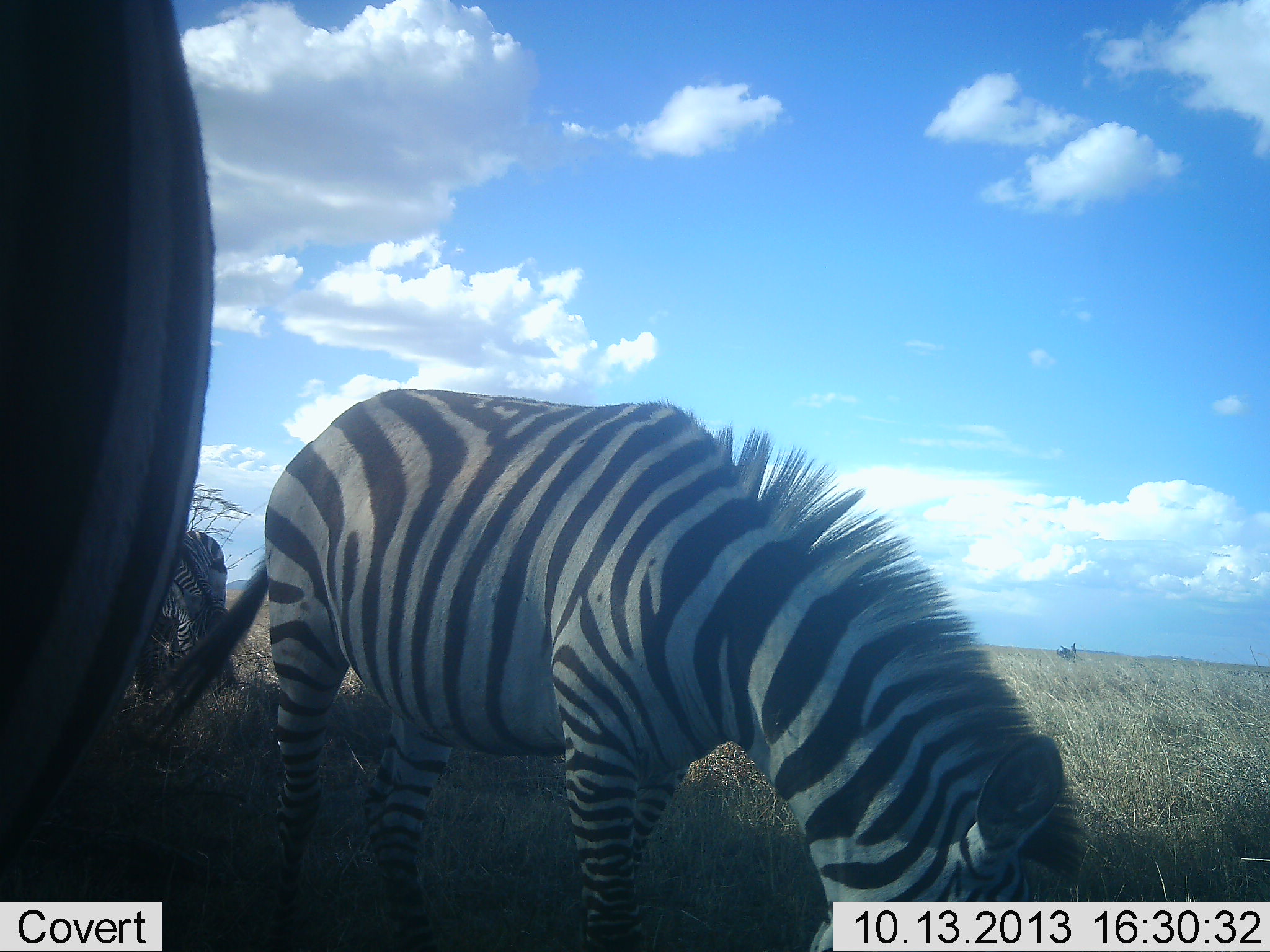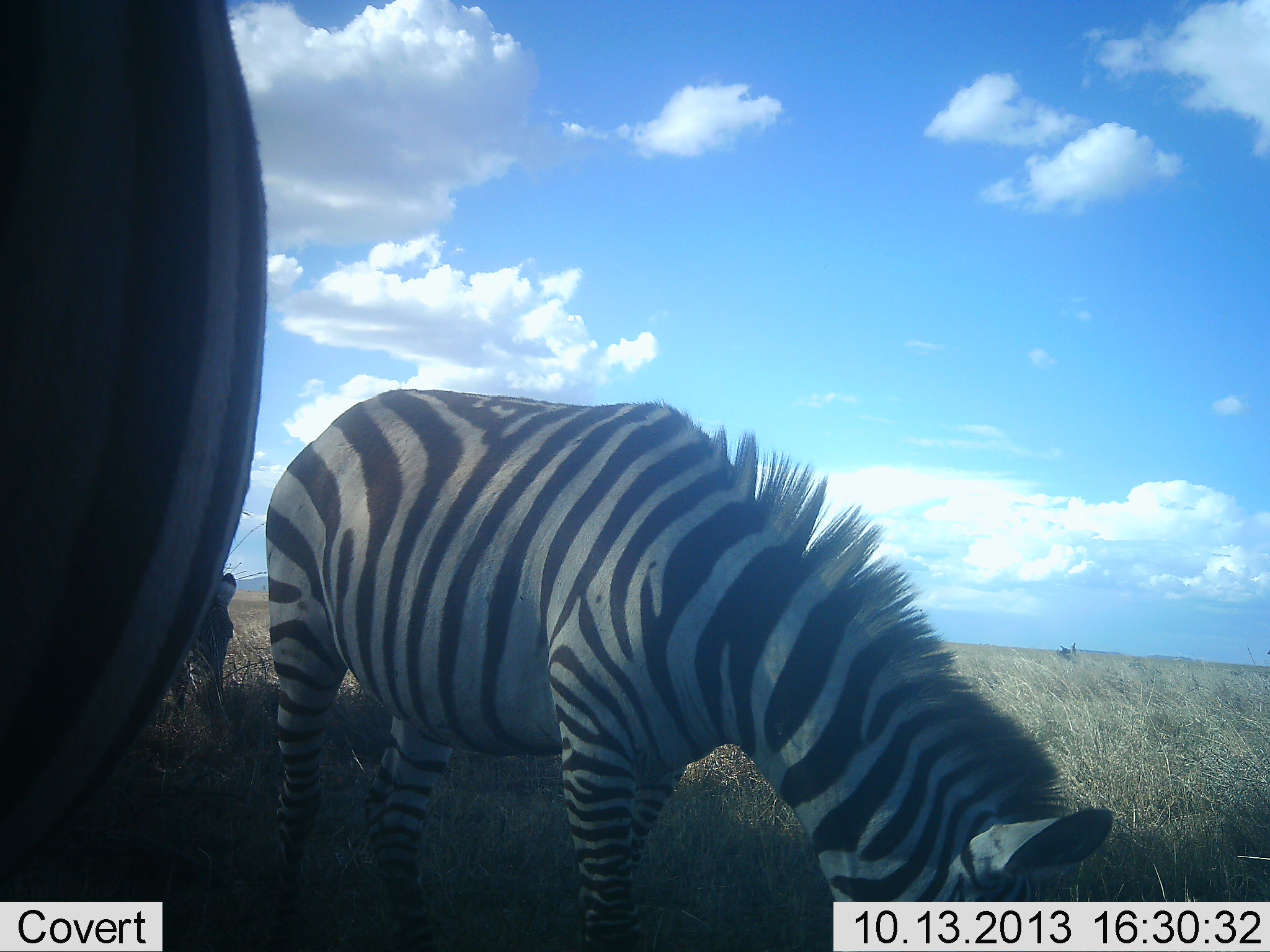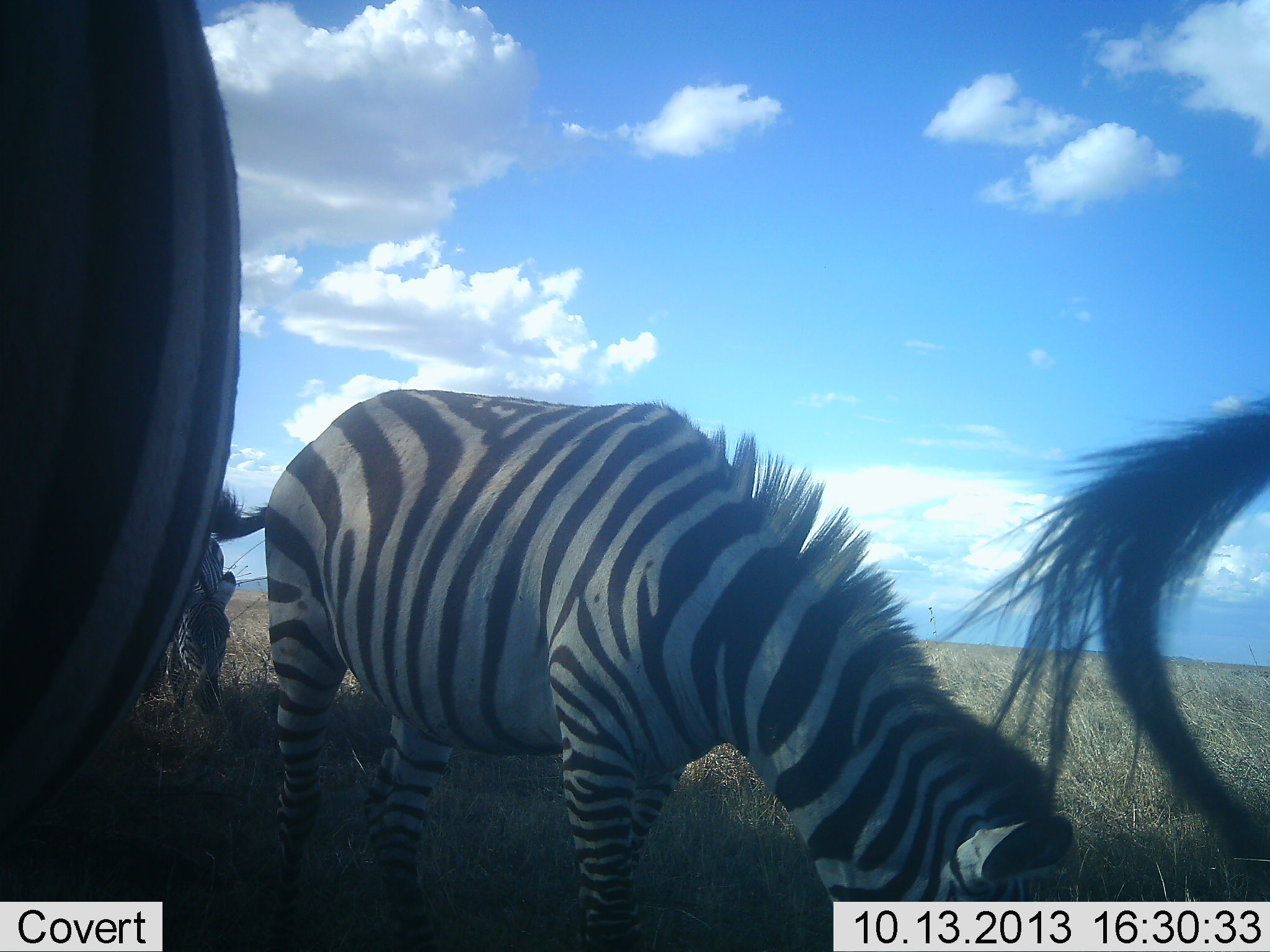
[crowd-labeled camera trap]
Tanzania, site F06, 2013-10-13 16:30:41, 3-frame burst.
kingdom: Animalia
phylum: Chordata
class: Mammalia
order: Perissodactyla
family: Equidae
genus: Equus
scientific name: Equus quagga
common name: plains zebra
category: zebra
Zebra (plains zebra) (Equus quagga), count 4. Behavior (volunteer vote fractions): standing 31%, resting 5%, moving 7%, interacting 0%. Young present (vote fraction): 0%. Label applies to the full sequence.